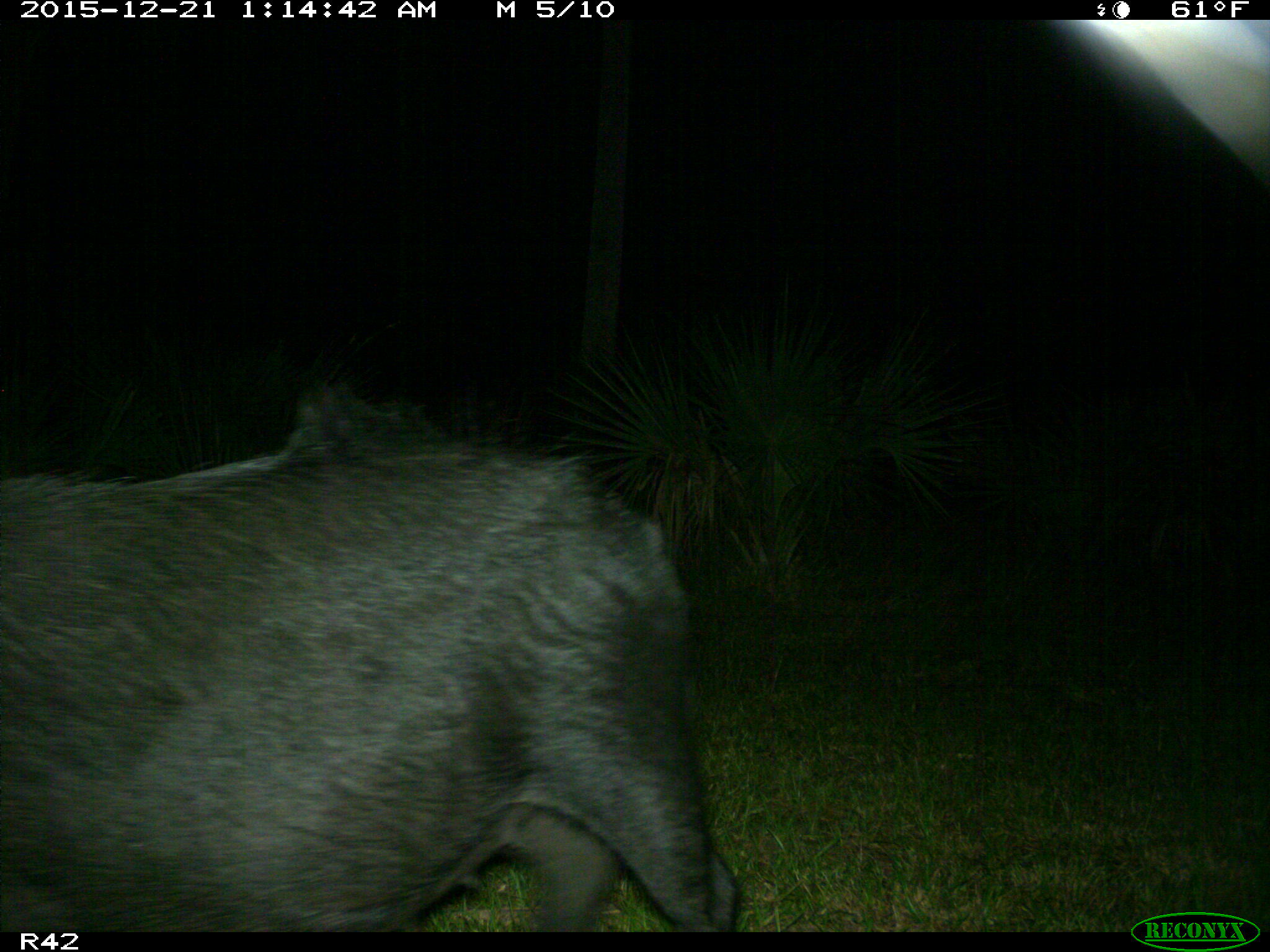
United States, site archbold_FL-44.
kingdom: Animalia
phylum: Chordata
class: Mammalia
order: Artiodactyla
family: Suidae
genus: Sus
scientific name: Sus scrofa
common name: wild boar